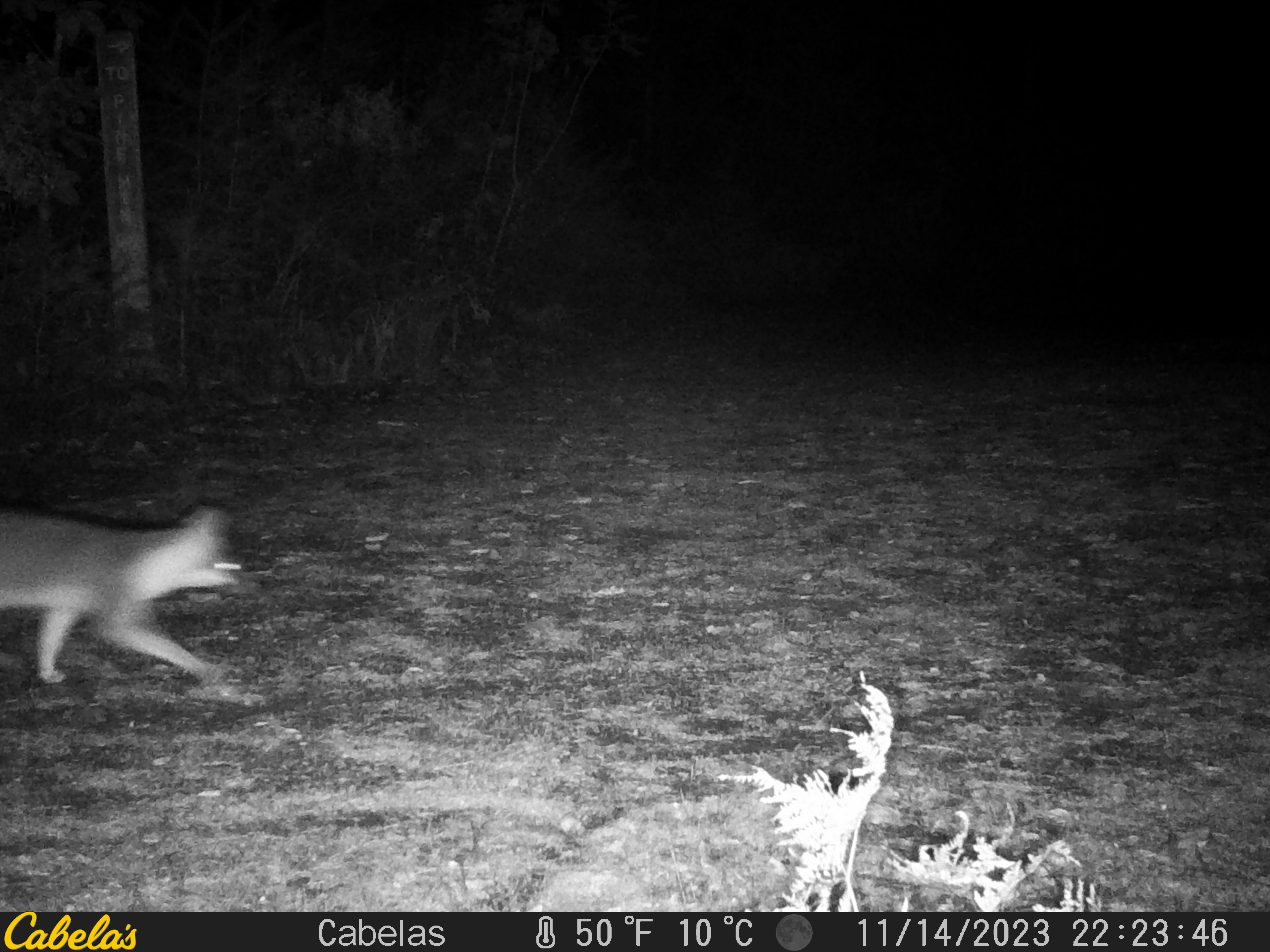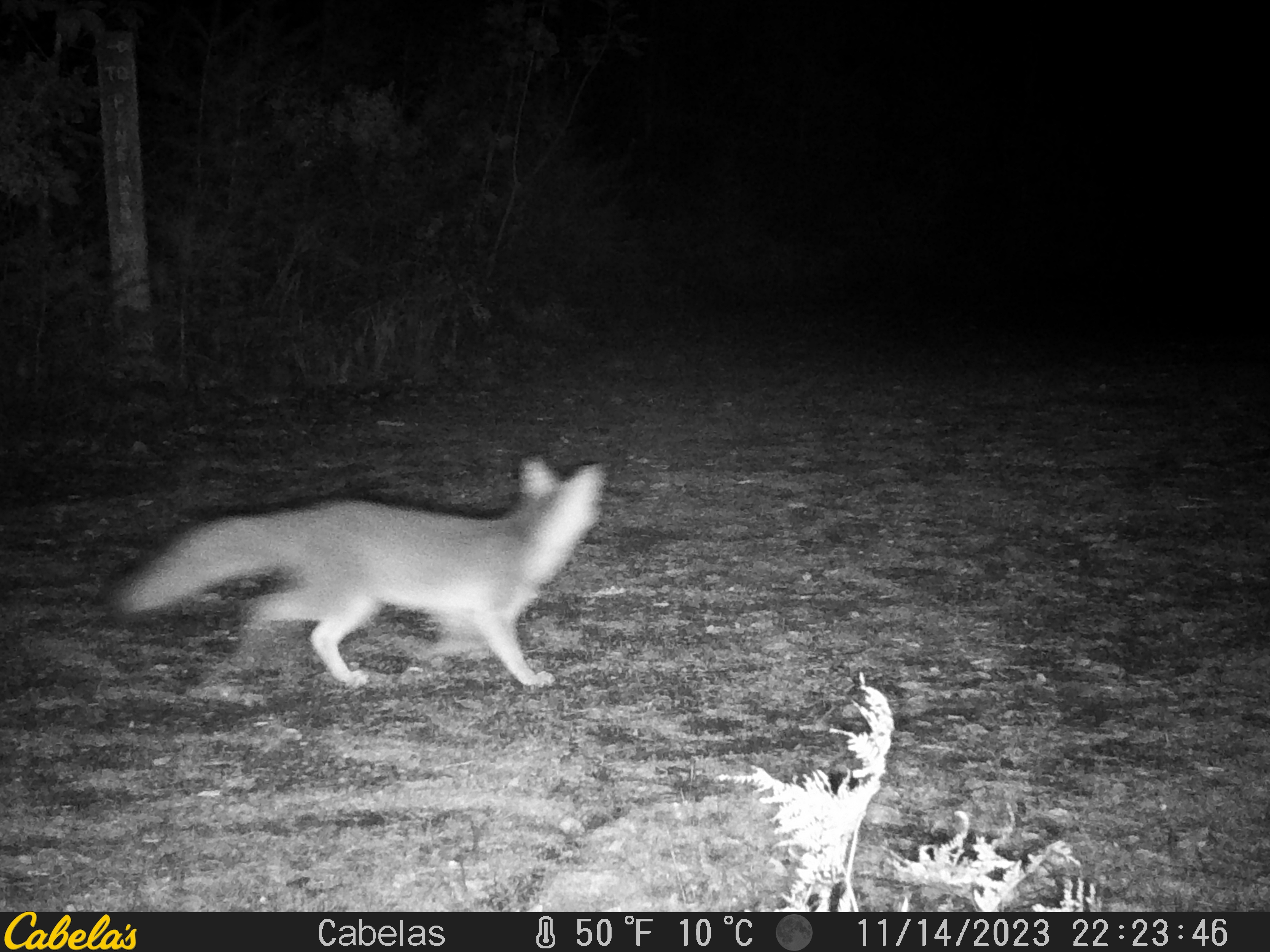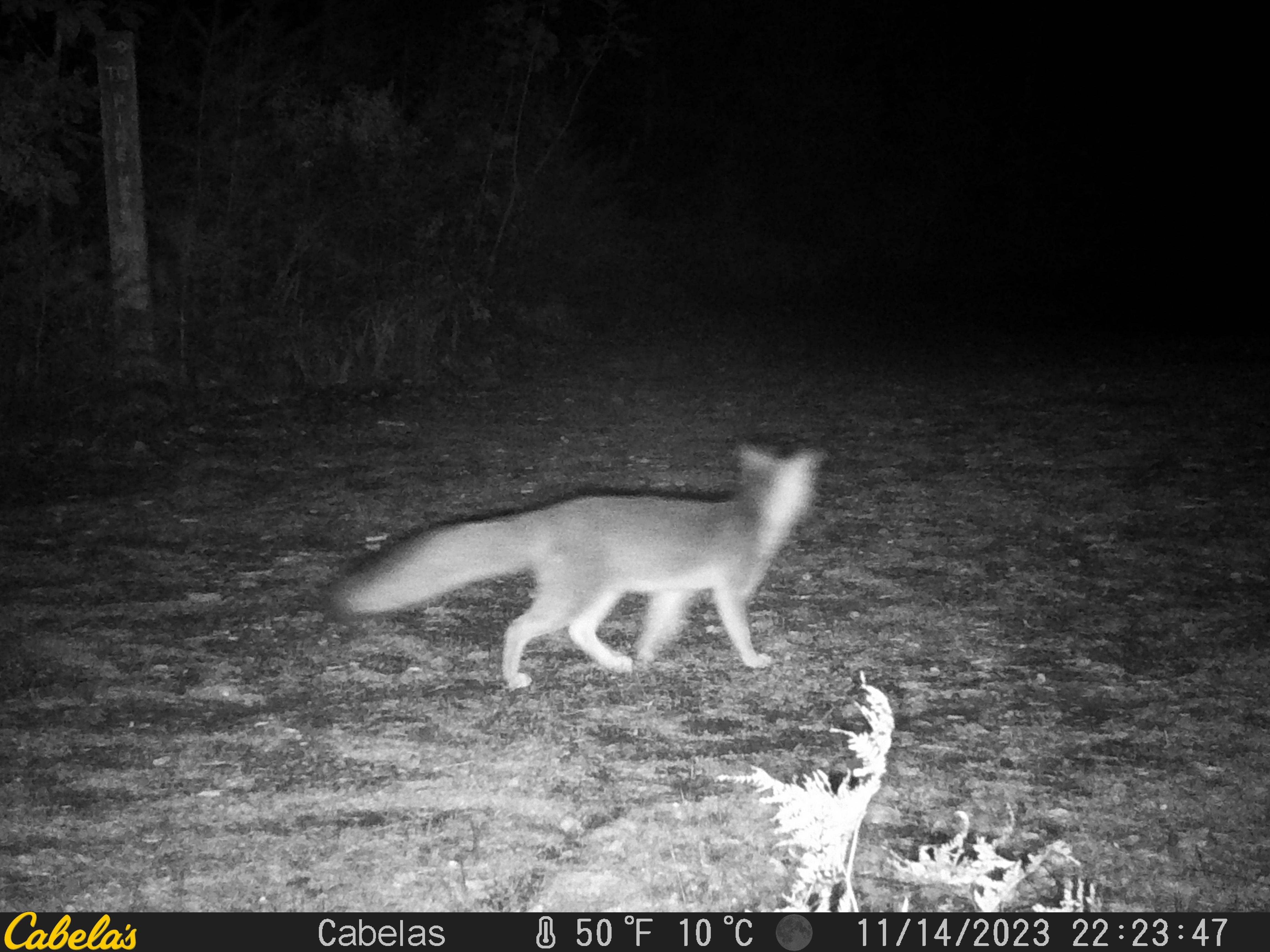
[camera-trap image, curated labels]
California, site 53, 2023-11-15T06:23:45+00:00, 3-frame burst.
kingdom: Animalia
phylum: Chordata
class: Mammalia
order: Carnivora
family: Canidae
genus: Urocyon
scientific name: Urocyon cinereoargenteus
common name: gray fox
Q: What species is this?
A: Gray fox (Urocyon cinereoargenteus).